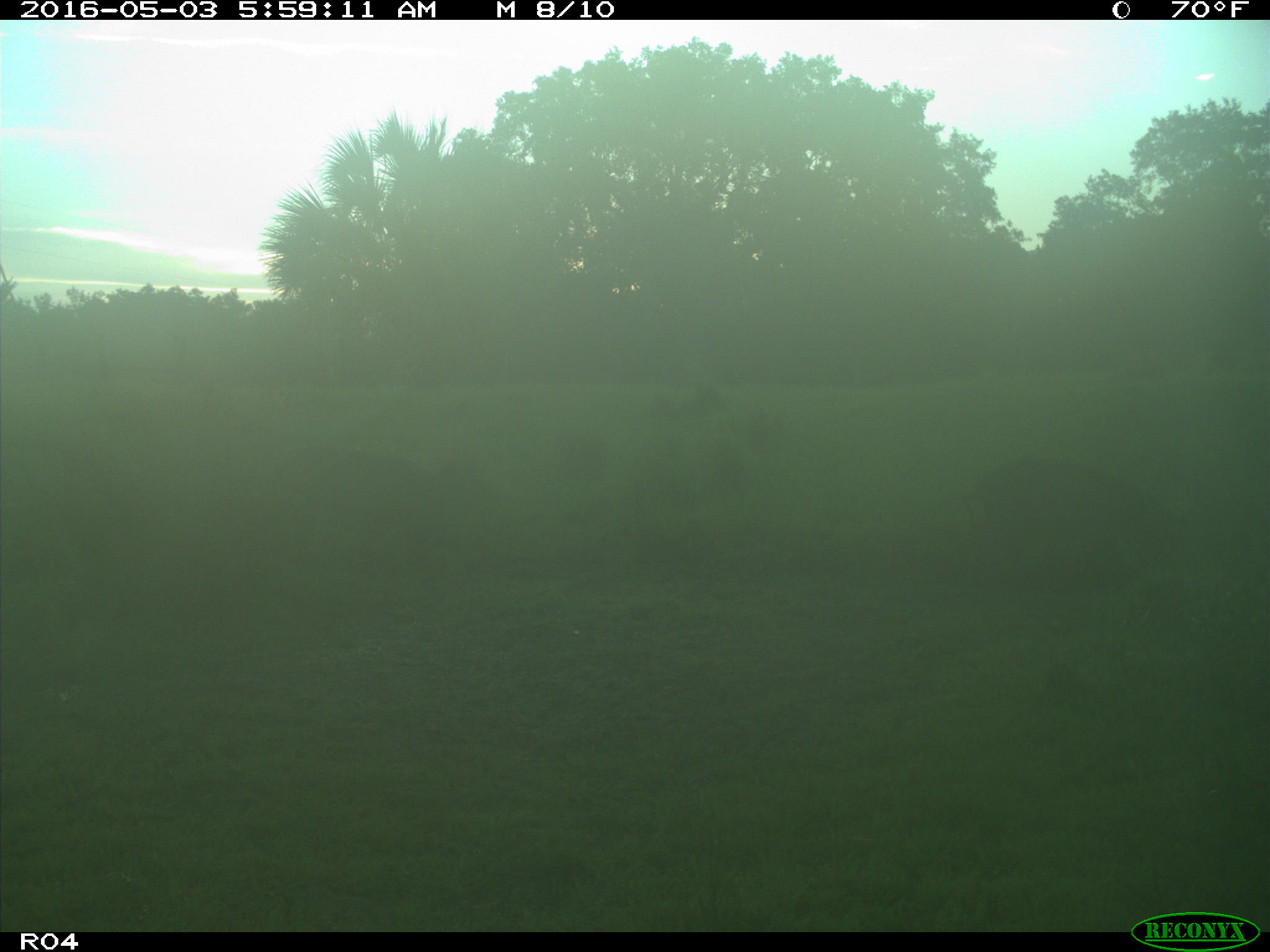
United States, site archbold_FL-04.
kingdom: Animalia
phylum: Chordata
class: Mammalia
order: Artiodactyla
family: Suidae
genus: Sus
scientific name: Sus scrofa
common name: wild boar